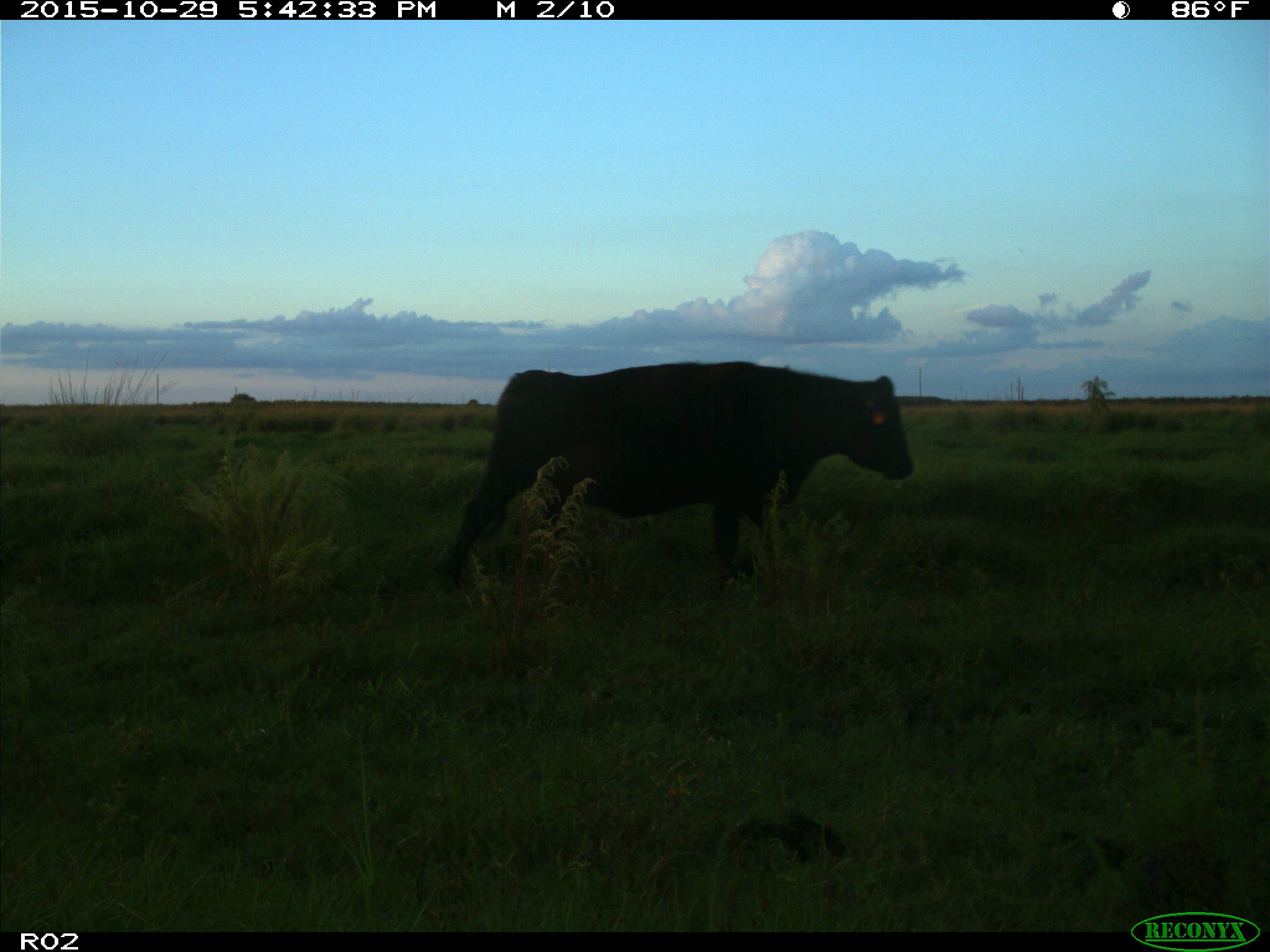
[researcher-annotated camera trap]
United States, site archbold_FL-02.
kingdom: Animalia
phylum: Chordata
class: Mammalia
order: Artiodactyla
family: Bovidae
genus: Bos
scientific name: Bos taurus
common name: domestic cow